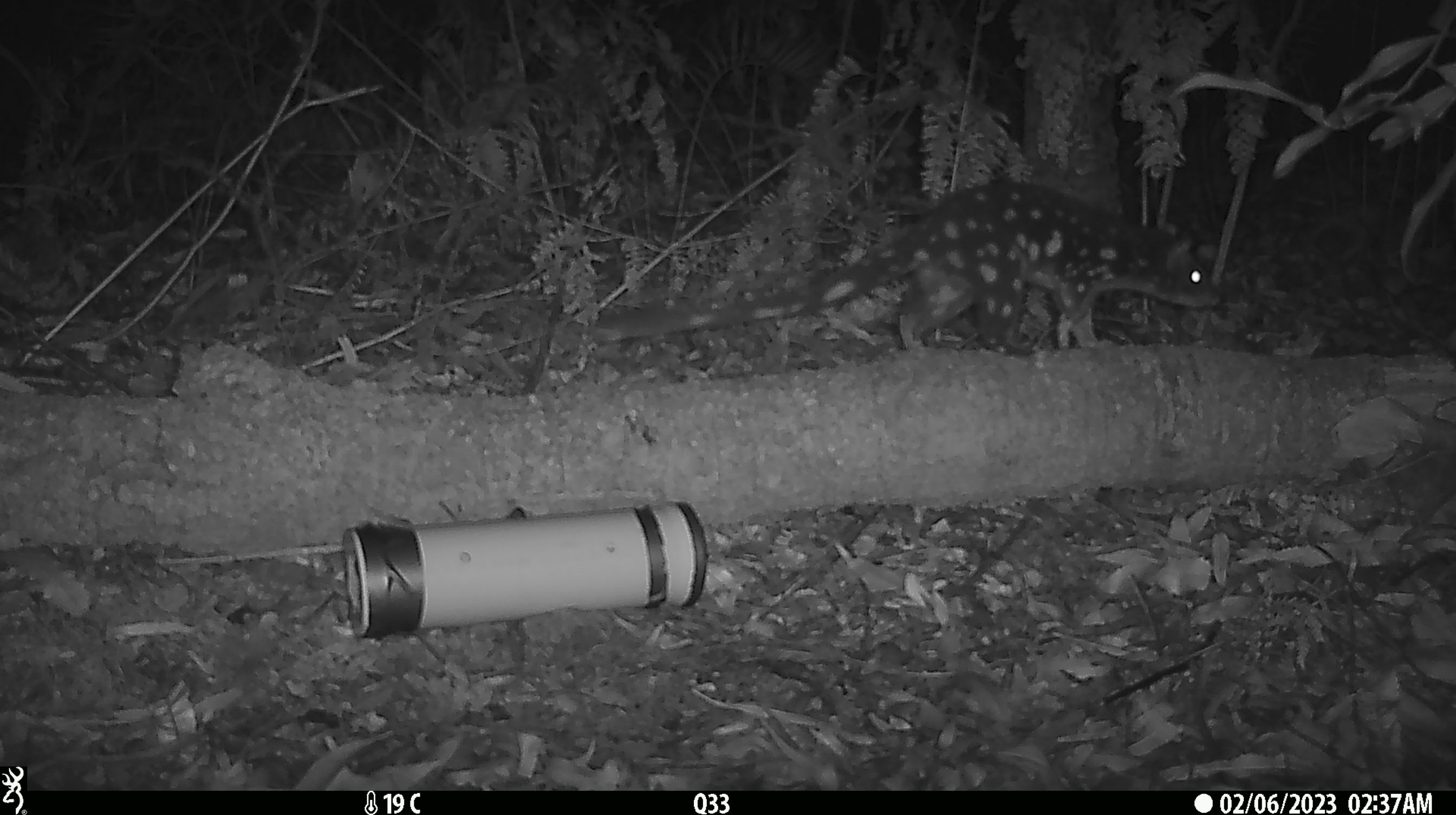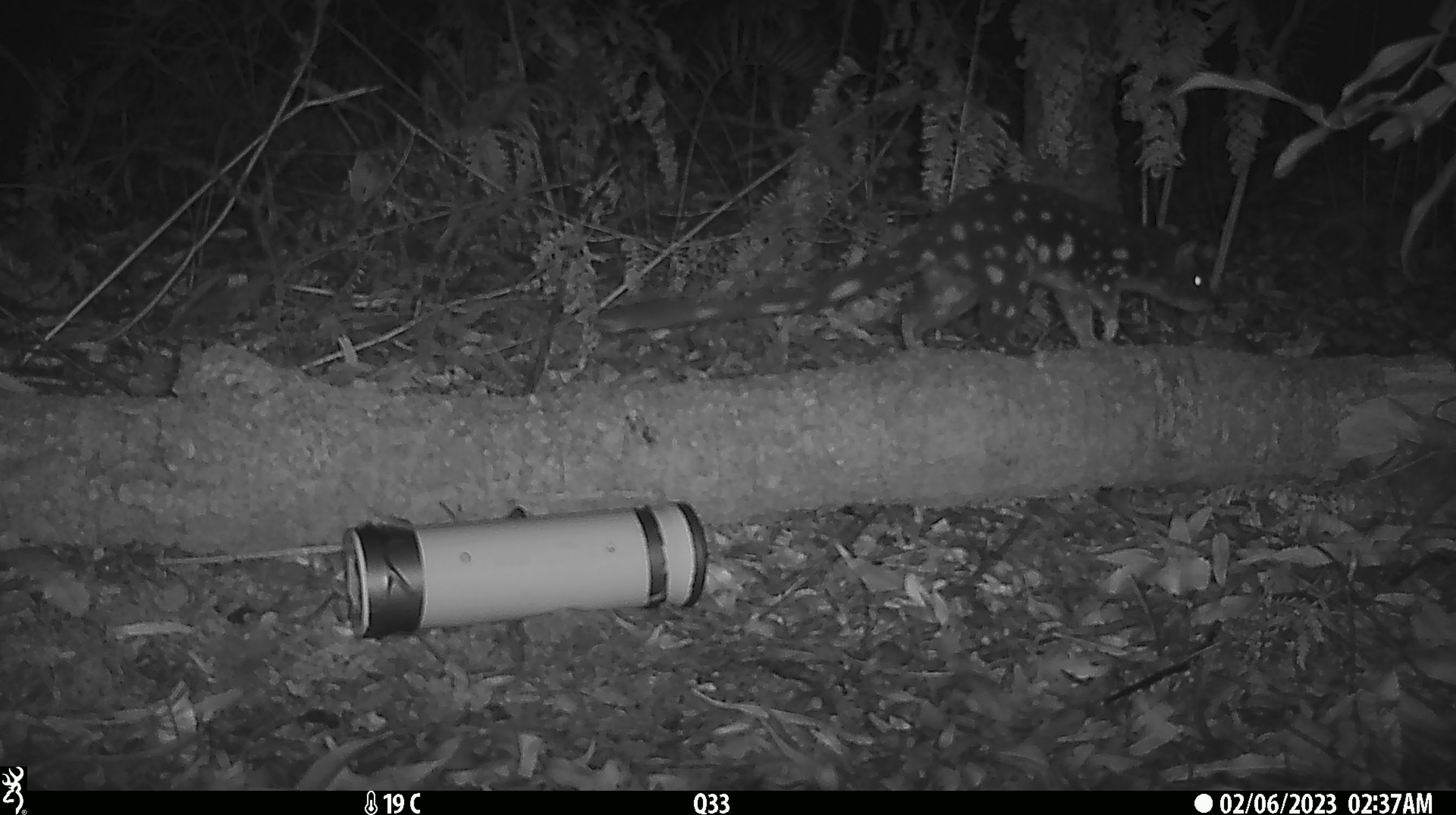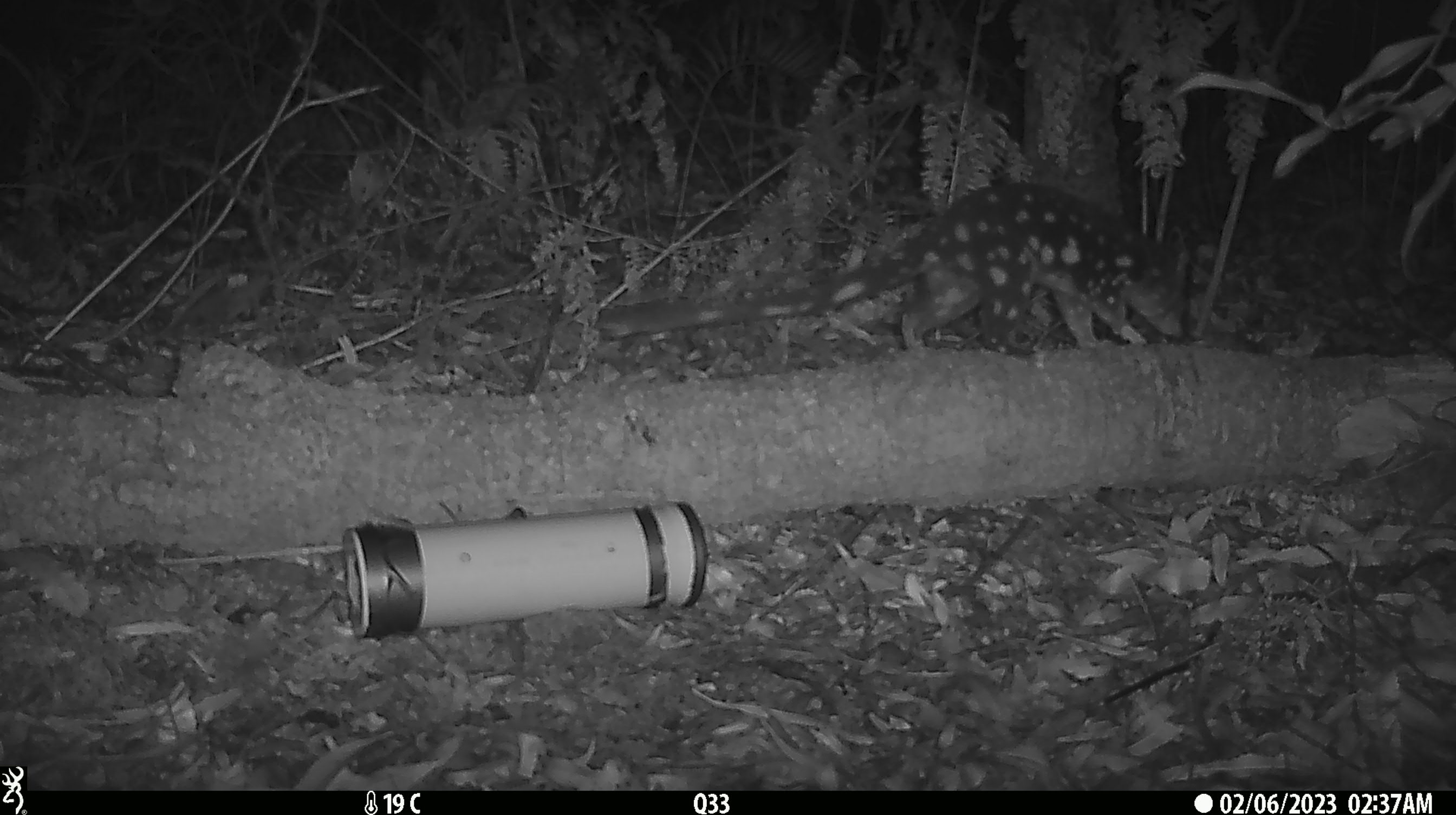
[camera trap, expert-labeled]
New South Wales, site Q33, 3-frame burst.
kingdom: Animalia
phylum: Chordata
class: Mammalia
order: Dasyuromorphia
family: Dasyuridae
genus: Dasyurus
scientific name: Dasyurus maculatus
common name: spotted-tailed quoll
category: quoll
Quoll (spotted-tailed quoll) (Dasyurus maculatus).